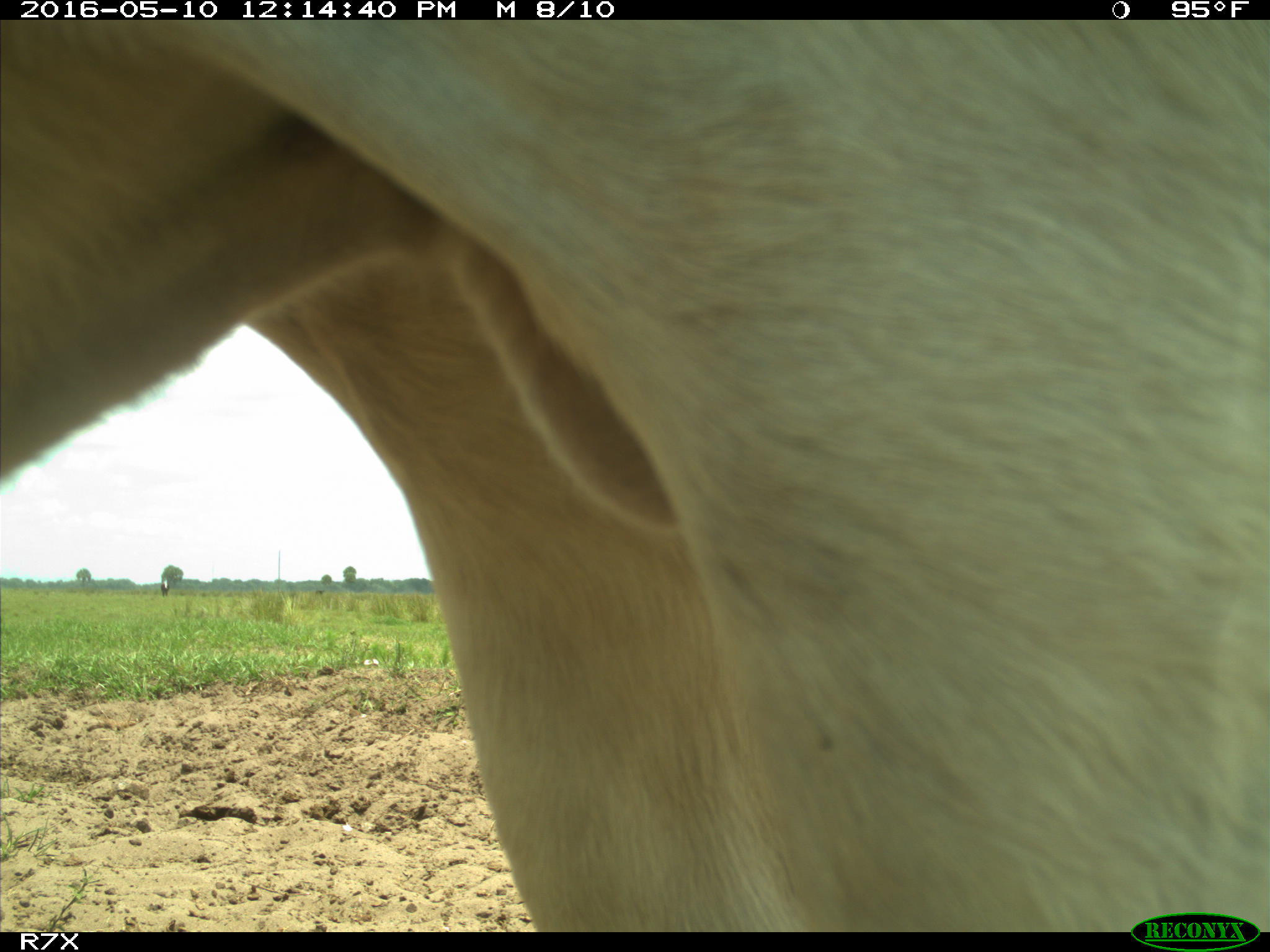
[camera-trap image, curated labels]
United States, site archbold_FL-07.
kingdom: Animalia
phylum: Chordata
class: Mammalia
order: Artiodactyla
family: Bovidae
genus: Bos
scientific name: Bos taurus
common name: domestic cow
Bos taurus (domestic cow).